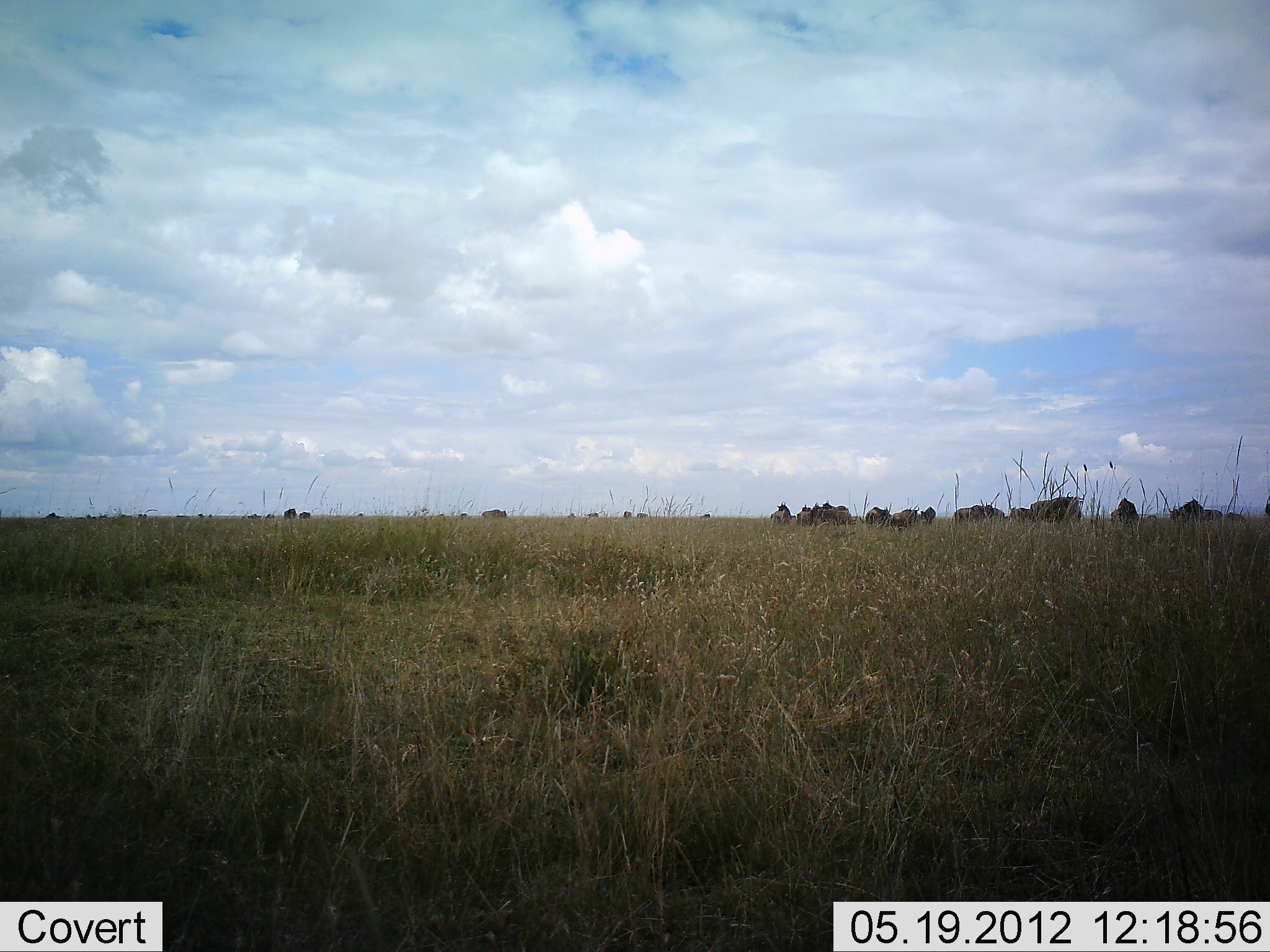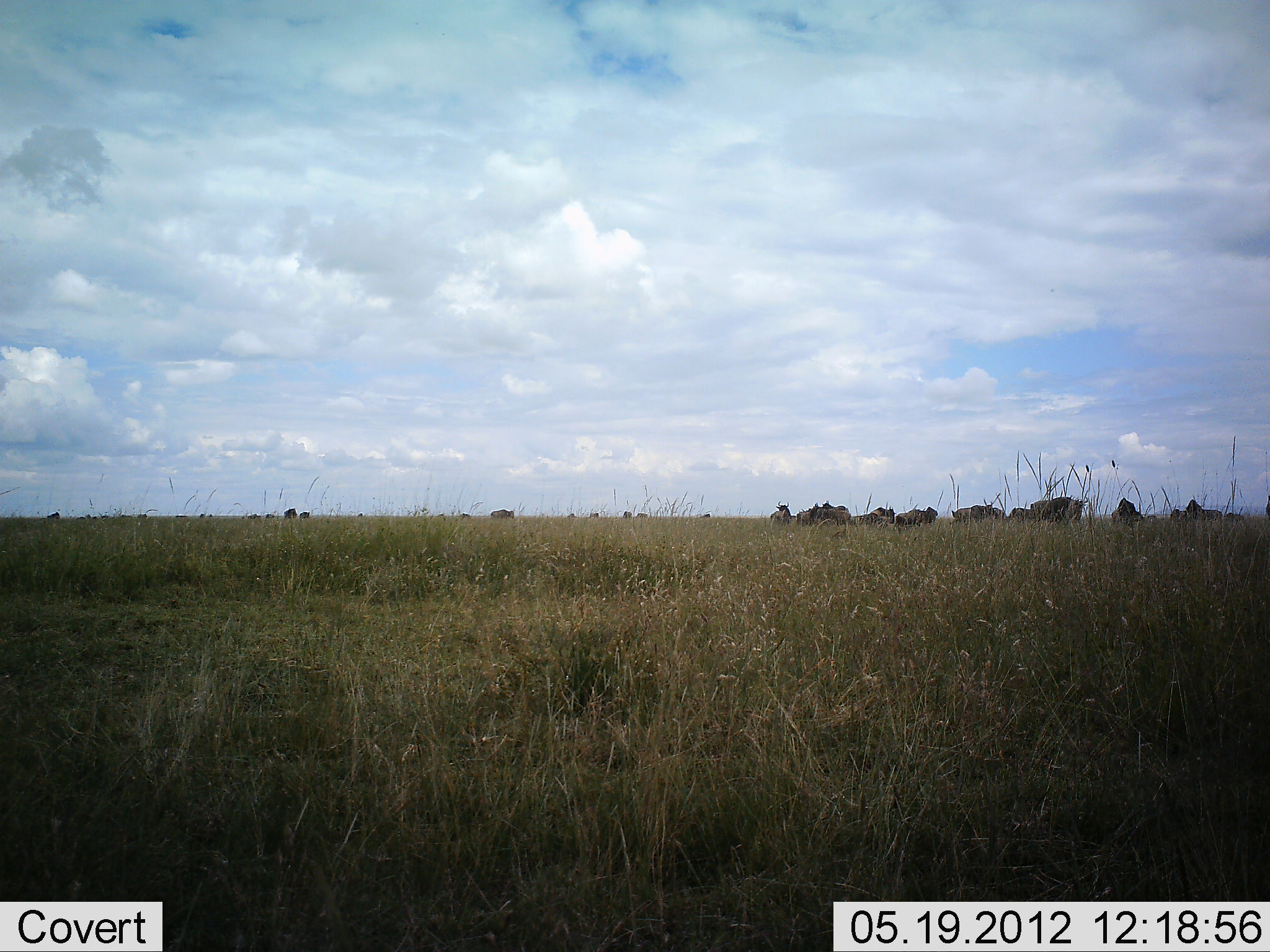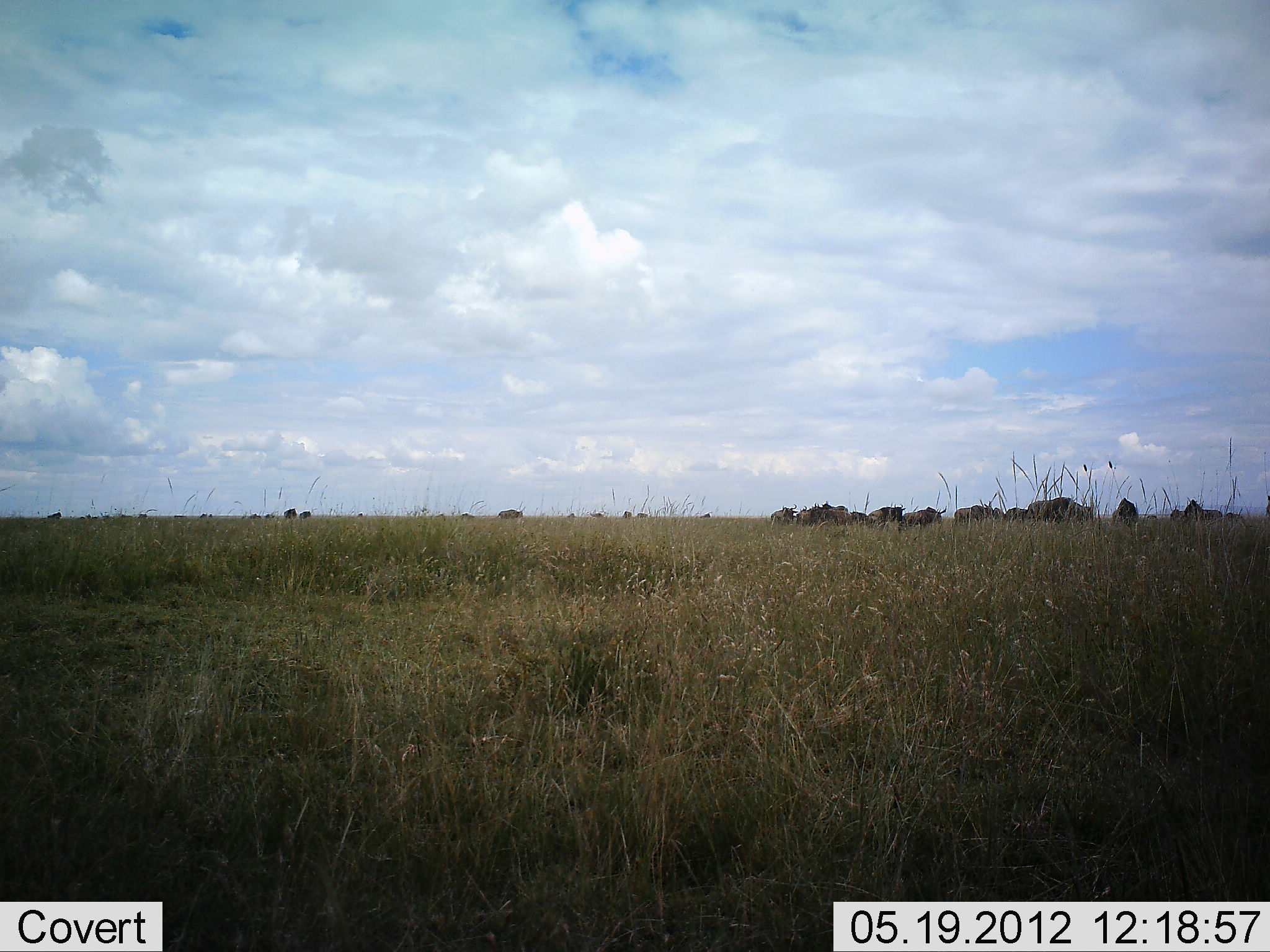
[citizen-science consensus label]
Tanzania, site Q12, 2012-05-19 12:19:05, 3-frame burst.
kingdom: Animalia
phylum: Chordata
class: Mammalia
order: Artiodactyla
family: Bovidae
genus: Connochaetes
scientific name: Connochaetes taurinus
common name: blue wildebeest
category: wildebeest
Wildebeest (blue wildebeest) (Connochaetes taurinus), count 11-50. Behavior (volunteer vote fractions): standing 60%, resting 10%, moving 60%, interacting 0%. Young present (vote fraction): 0%. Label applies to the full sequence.